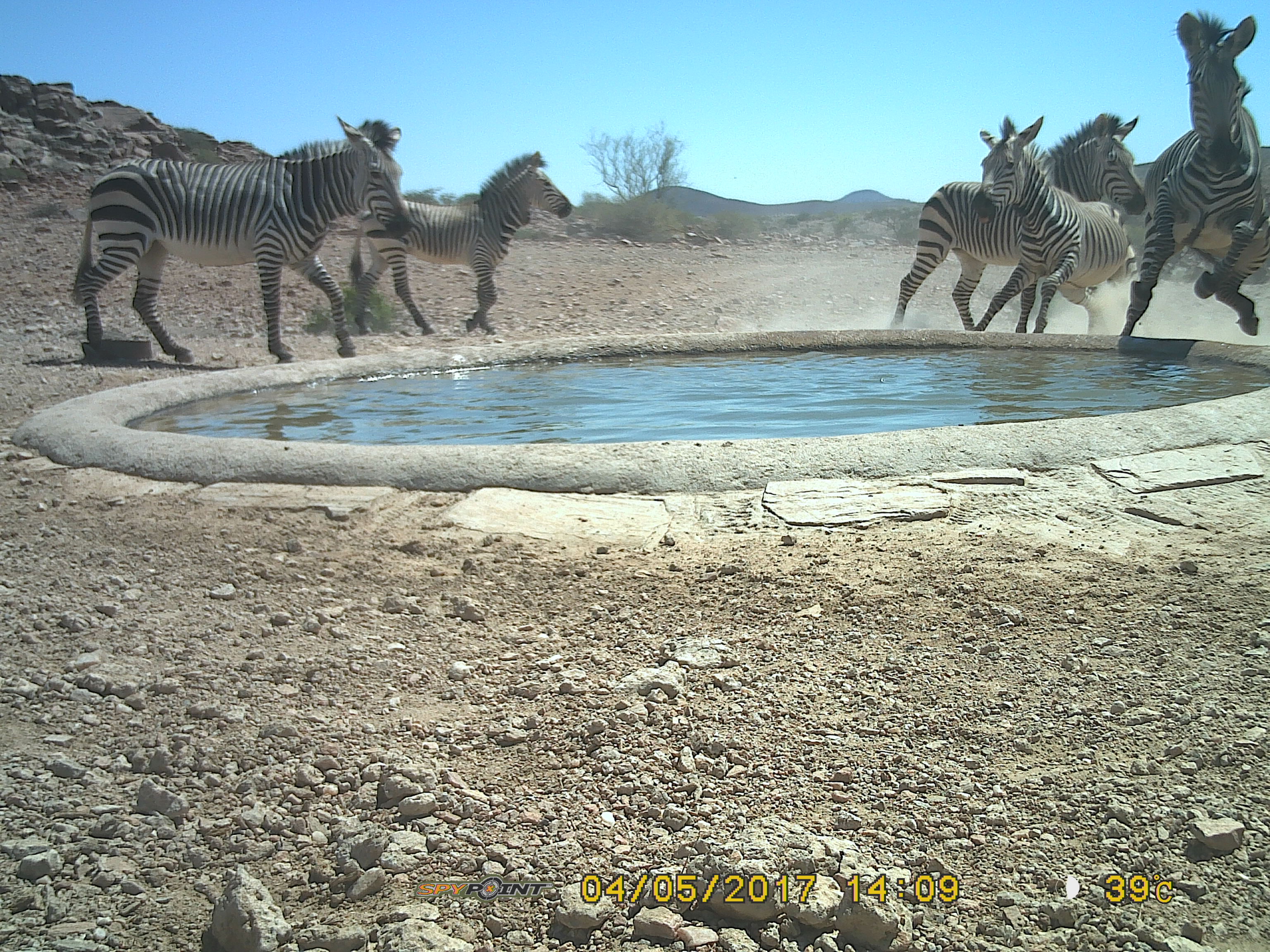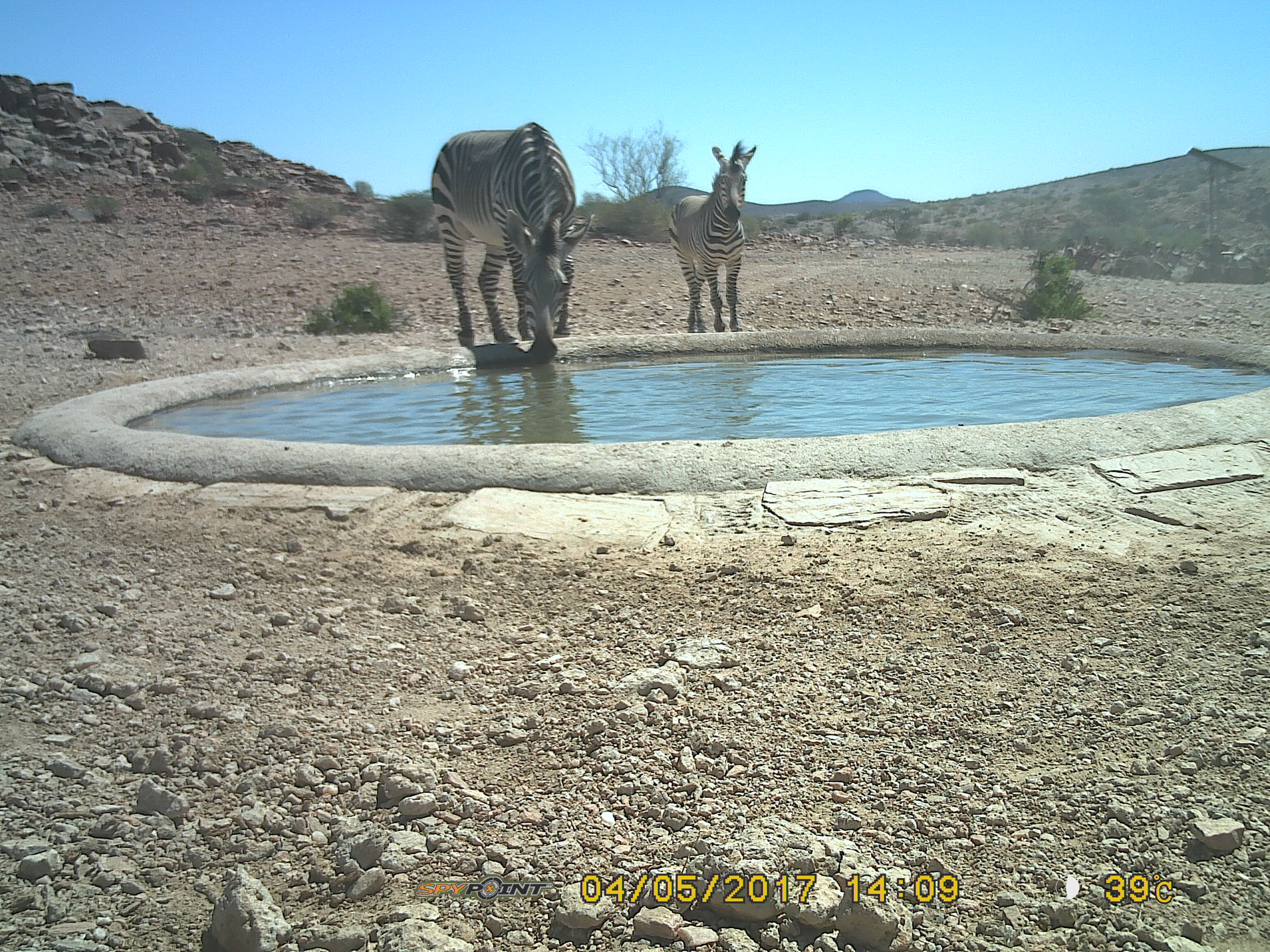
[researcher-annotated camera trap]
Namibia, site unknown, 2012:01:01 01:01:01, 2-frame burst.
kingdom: Animalia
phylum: Chordata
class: Mammalia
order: Perissodactyla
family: Equidae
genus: Equus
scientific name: Equus zebra hartmannae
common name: hartmann's mountain zebra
Equus zebra hartmannae (hartmann's mountain zebra).